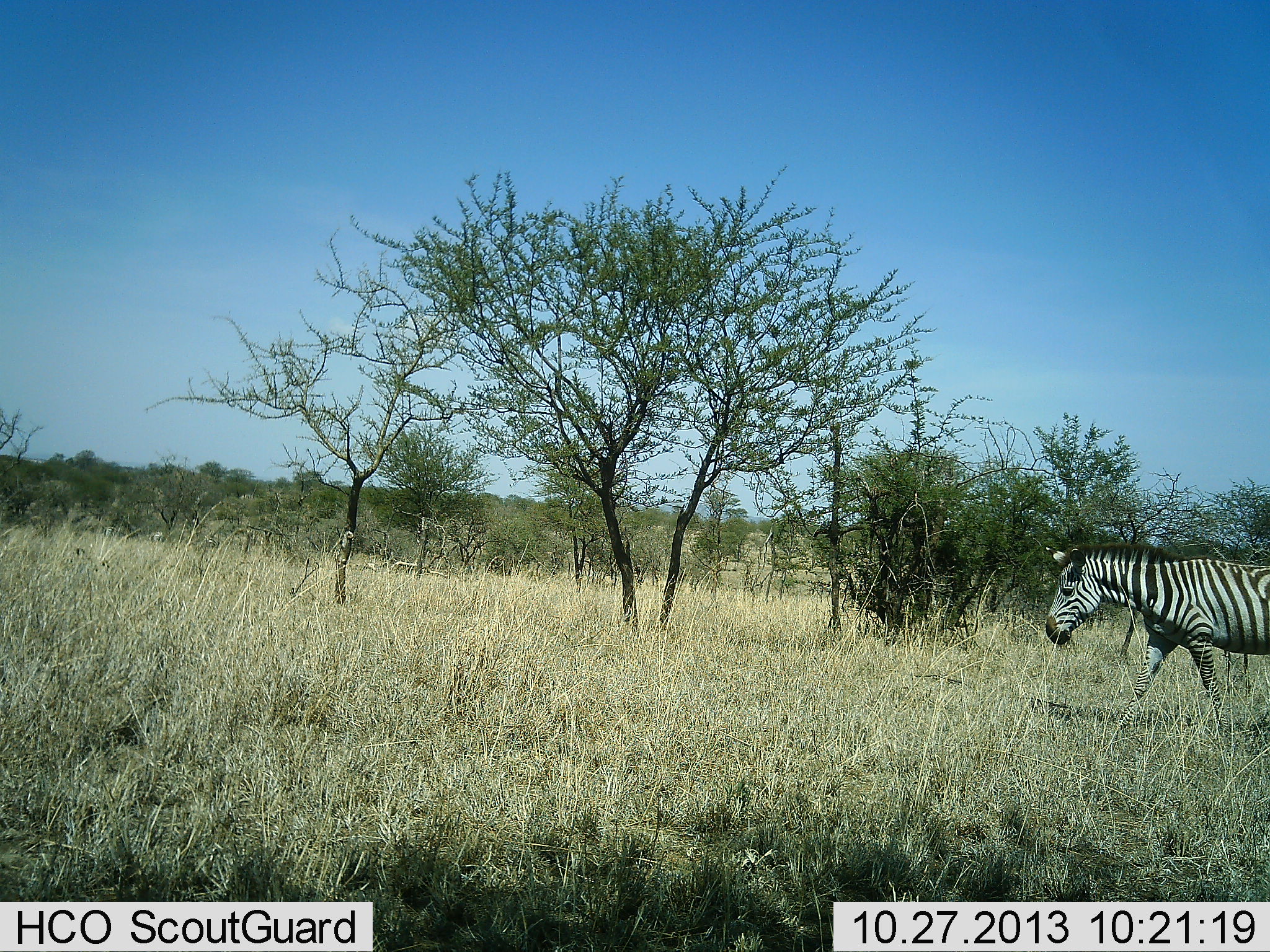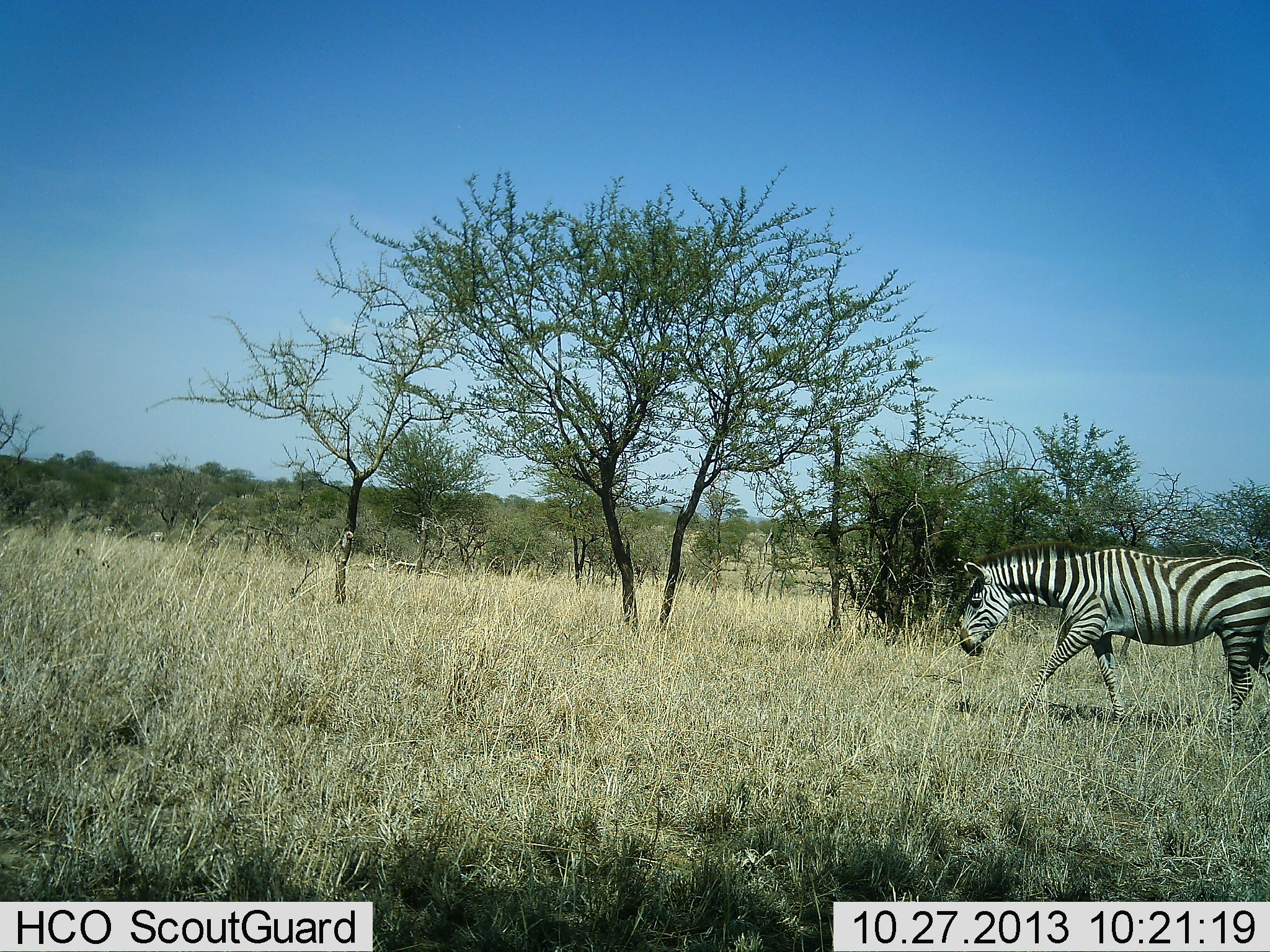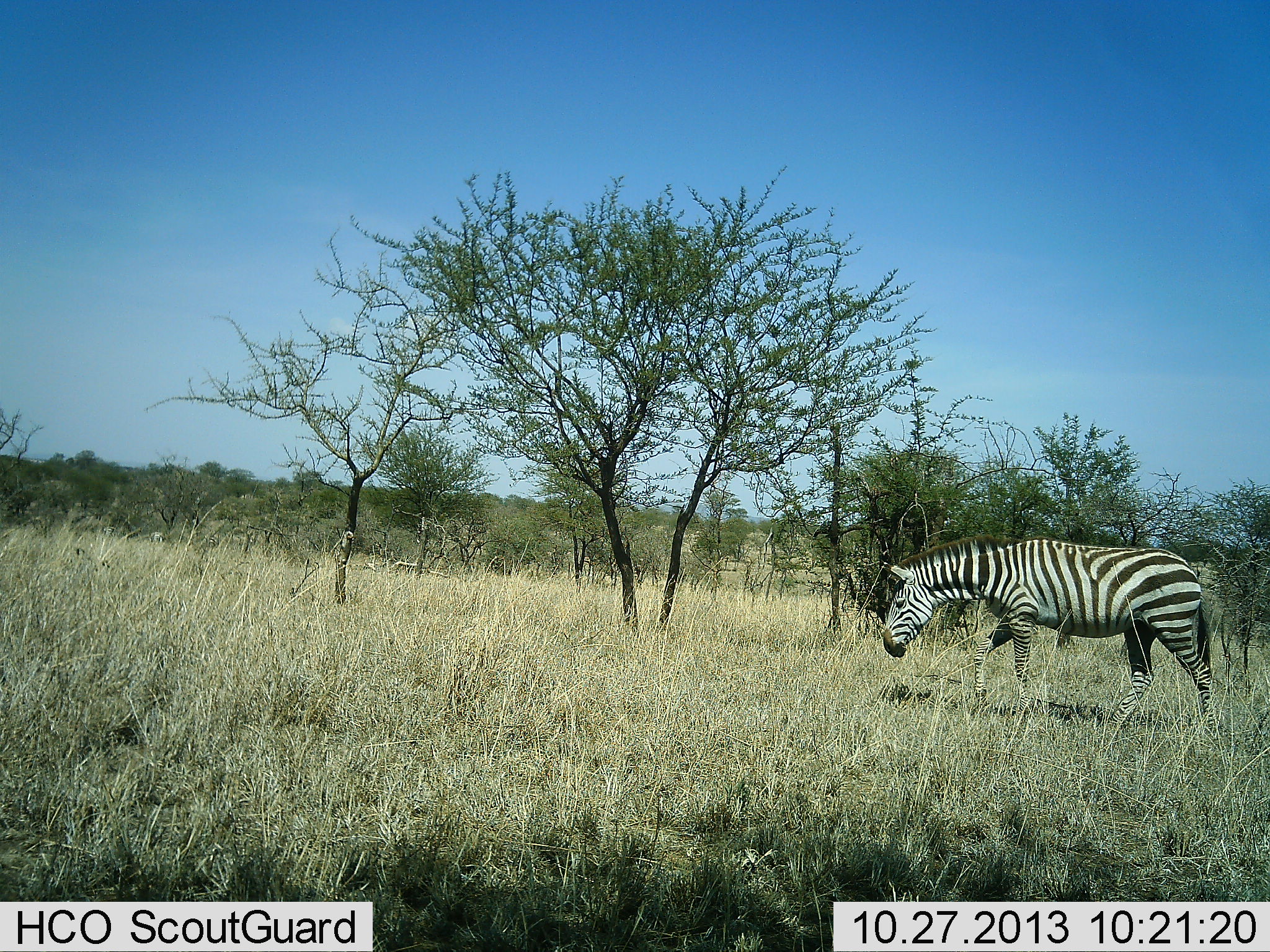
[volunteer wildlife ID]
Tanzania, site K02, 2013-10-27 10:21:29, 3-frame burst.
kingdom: Animalia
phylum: Chordata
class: Mammalia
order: Perissodactyla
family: Equidae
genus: Equus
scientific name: Equus quagga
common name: plains zebra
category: zebra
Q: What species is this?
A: Zebra (plains zebra) (Equus quagga).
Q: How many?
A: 1.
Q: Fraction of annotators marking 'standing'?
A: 3%.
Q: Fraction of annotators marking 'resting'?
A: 0%.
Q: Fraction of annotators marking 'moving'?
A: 94%.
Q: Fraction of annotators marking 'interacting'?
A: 0%.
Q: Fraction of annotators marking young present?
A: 0%.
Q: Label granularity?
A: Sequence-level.